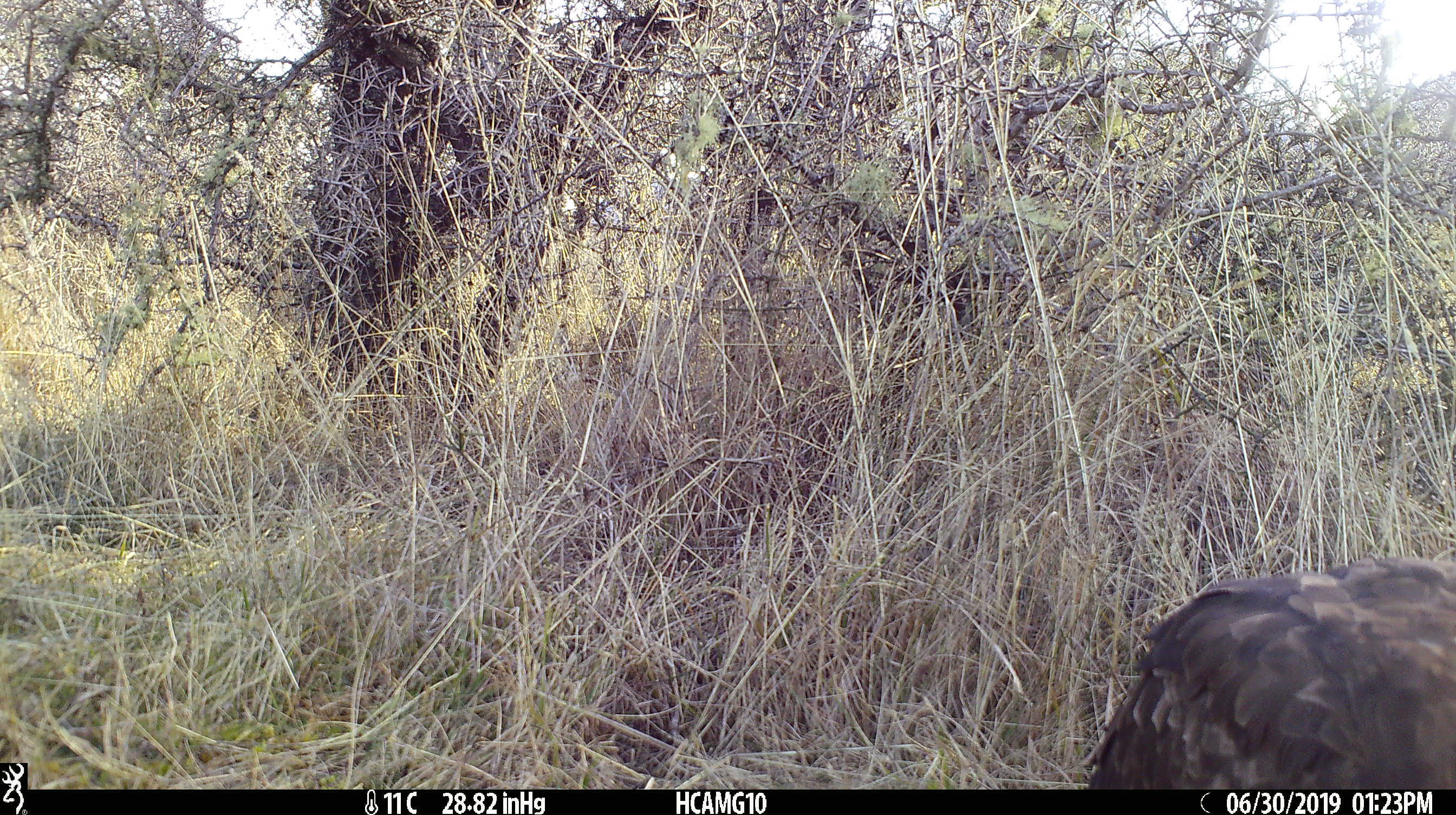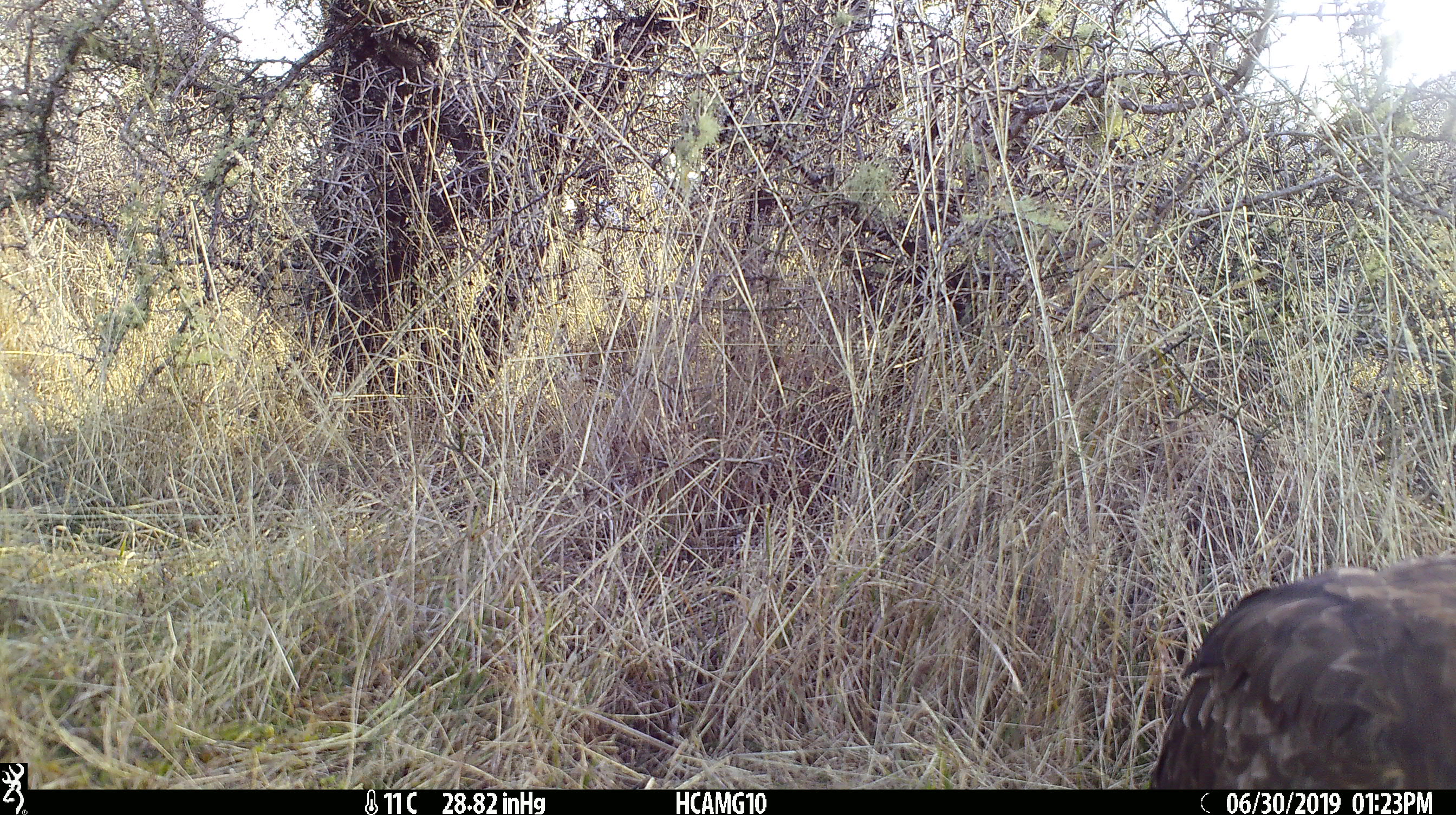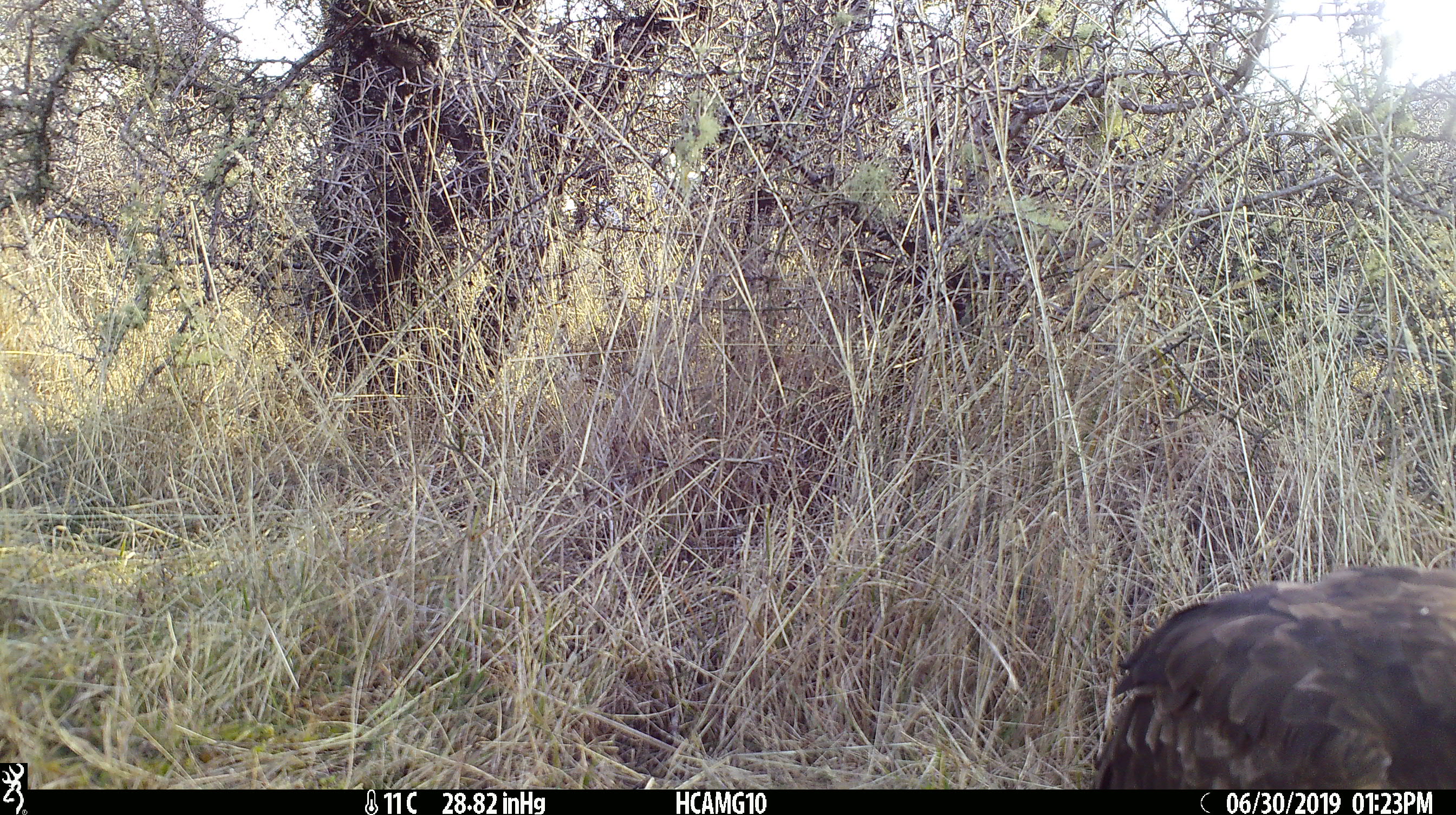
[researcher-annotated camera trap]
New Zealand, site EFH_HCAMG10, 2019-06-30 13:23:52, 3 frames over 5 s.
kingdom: Animalia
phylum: Chordata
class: Aves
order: Accipitriformes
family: Accipitridae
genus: Circus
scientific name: Circus approximans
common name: swamp harrier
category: harrier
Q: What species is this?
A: Harrier (swamp harrier) (Circus approximans).